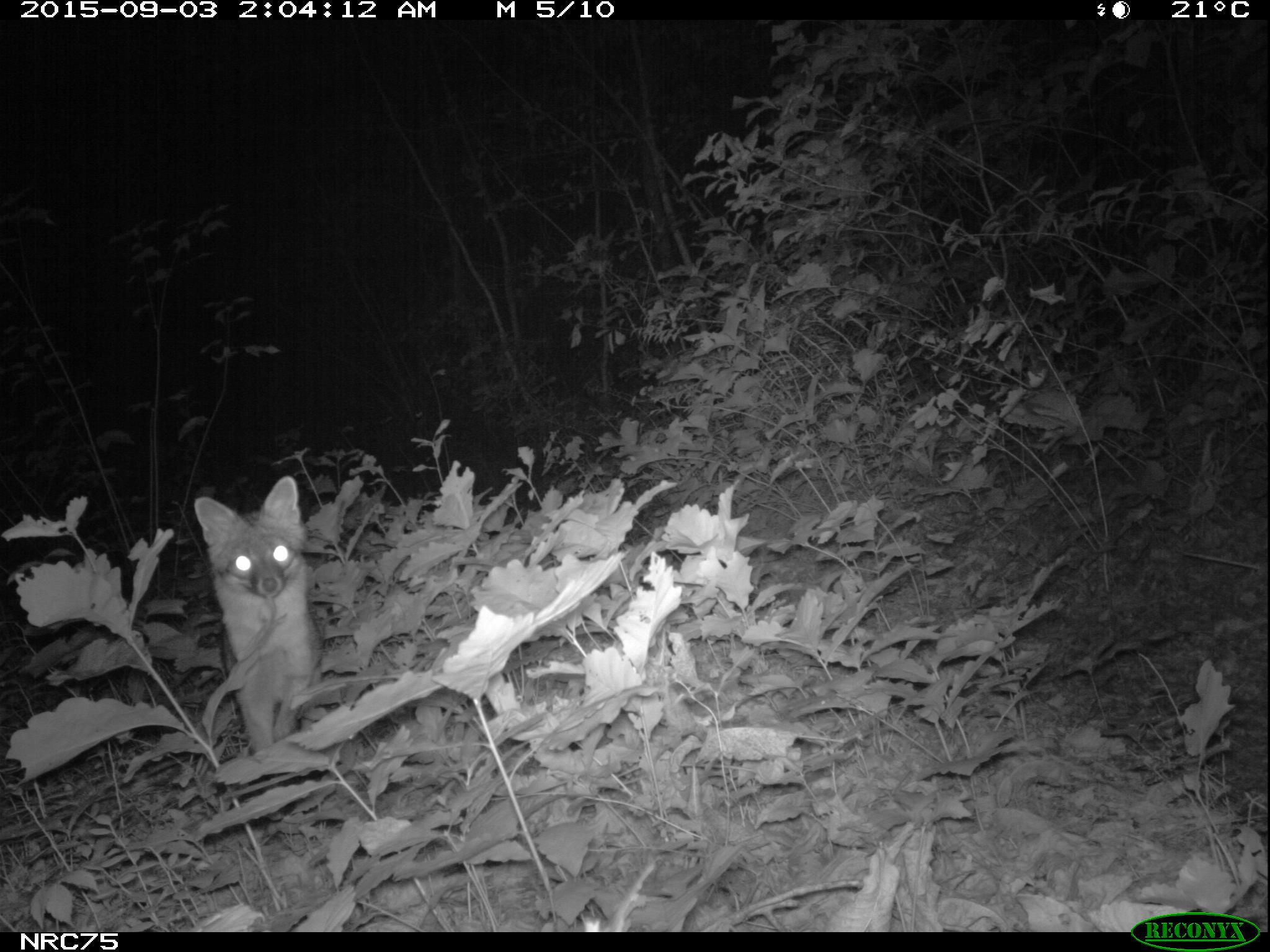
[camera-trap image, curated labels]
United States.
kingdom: Animalia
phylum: Chordata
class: Mammalia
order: Carnivora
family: Canidae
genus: Urocyon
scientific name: Urocyon cinereoargenteus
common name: gray fox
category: Grey Fox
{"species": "Grey Fox (gray fox) (Urocyon cinereoargenteus)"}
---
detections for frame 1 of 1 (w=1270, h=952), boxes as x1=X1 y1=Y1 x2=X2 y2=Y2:
Grey Fox: x1=187 y1=470 x2=337 y2=746